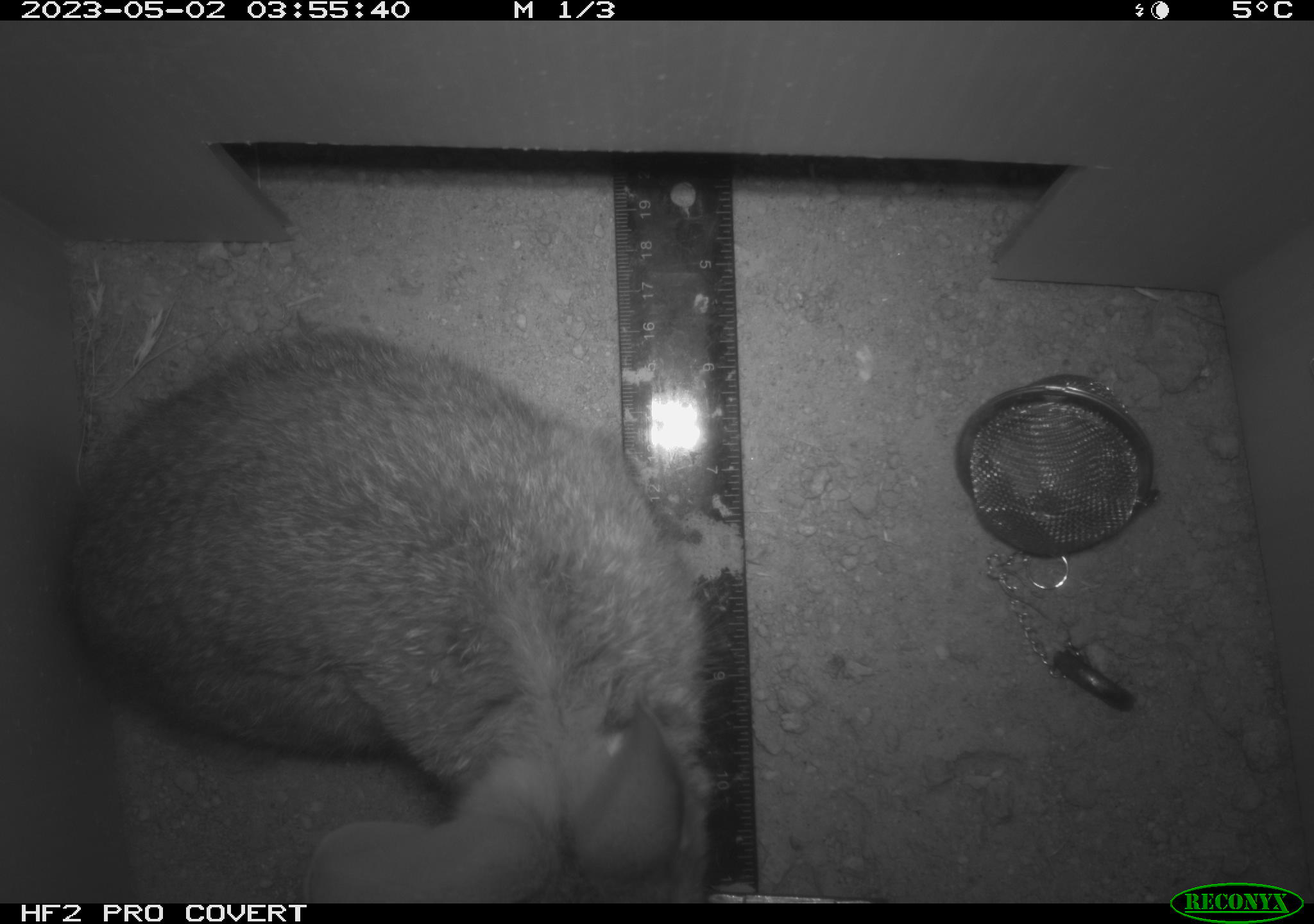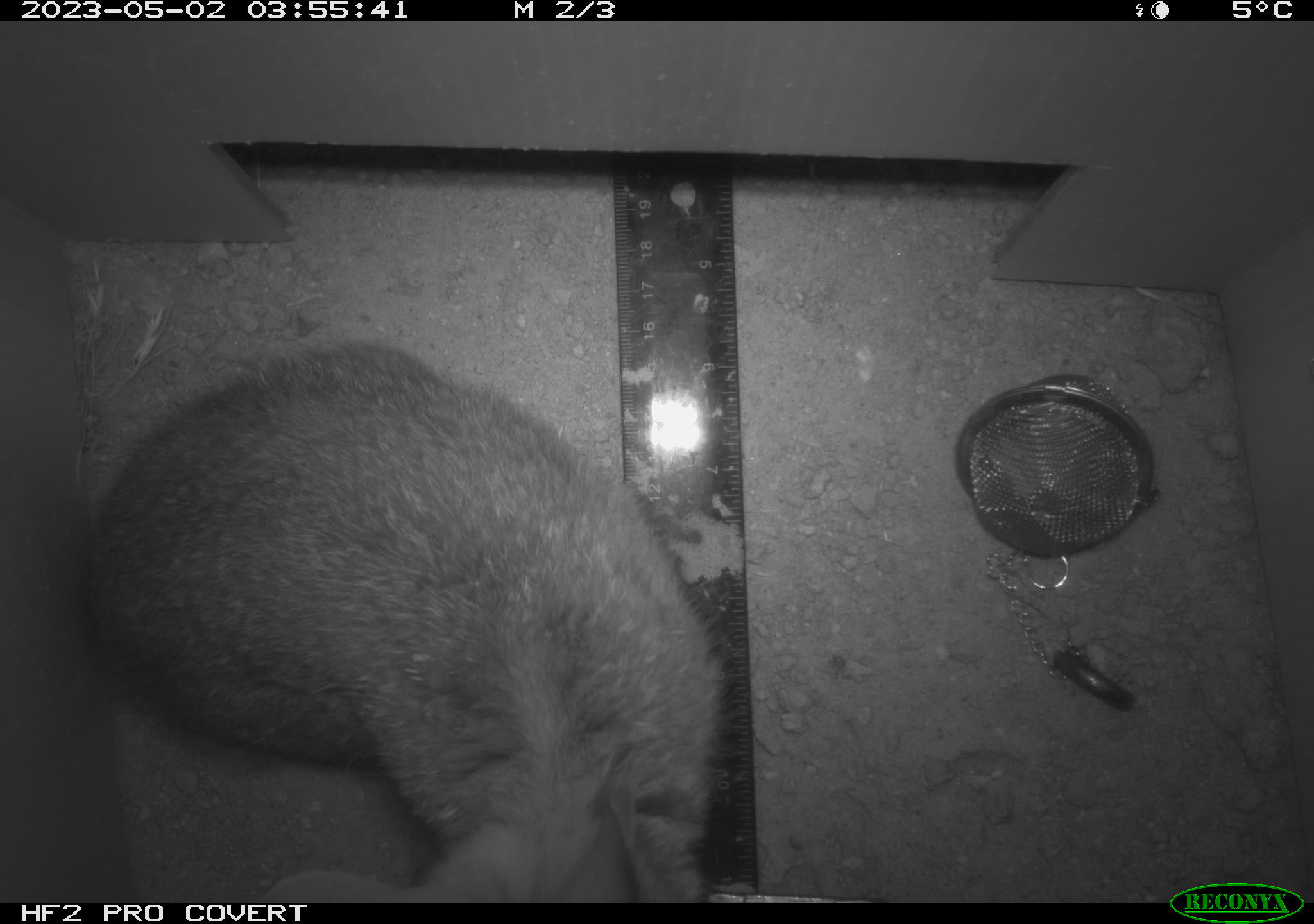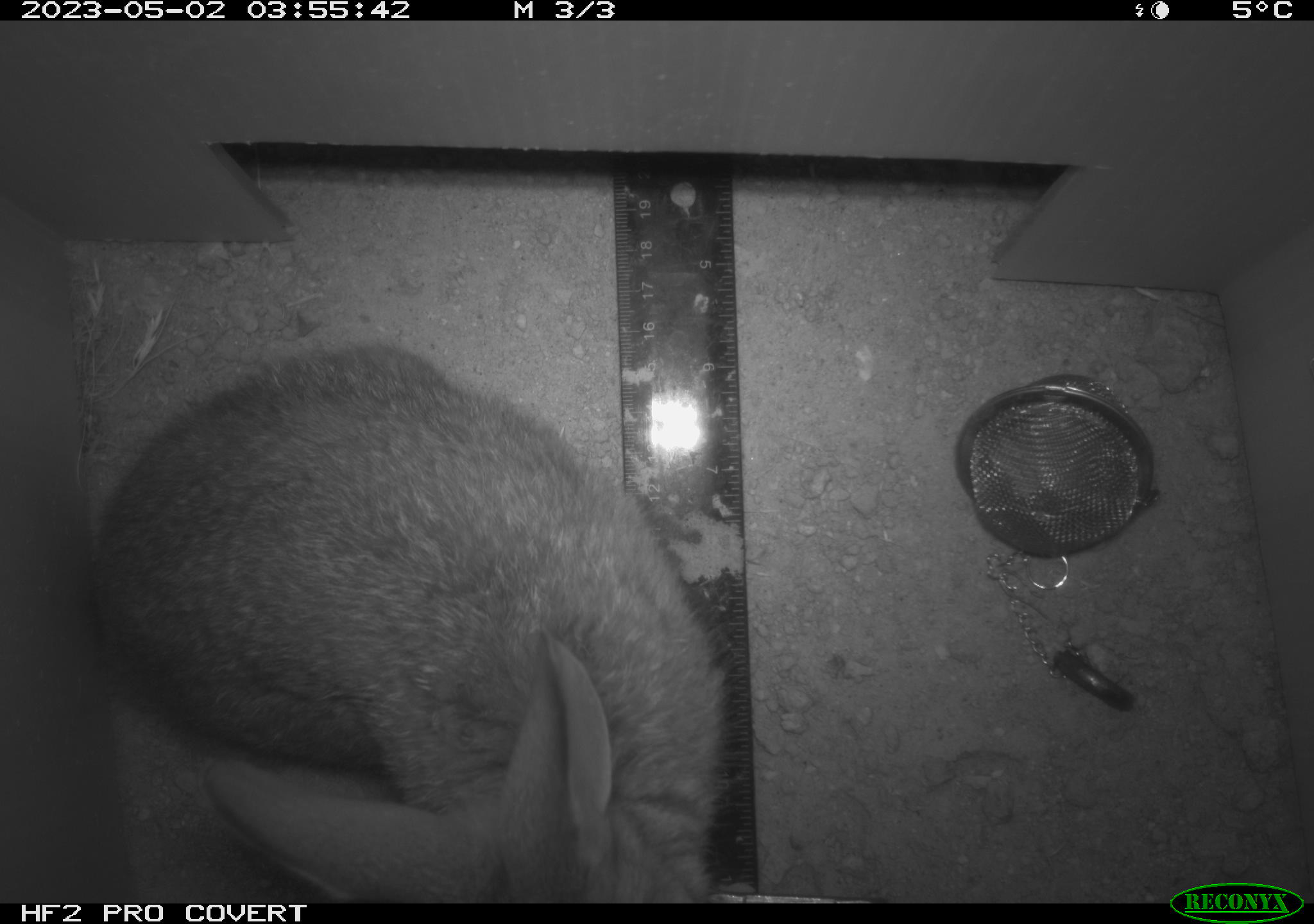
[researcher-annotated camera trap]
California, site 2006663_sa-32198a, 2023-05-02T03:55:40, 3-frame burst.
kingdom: Animalia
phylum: Chordata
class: Mammalia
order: Lagomorpha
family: Leporidae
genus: Sylvilagus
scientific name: Sylvilagus audubonii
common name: desert cottontail